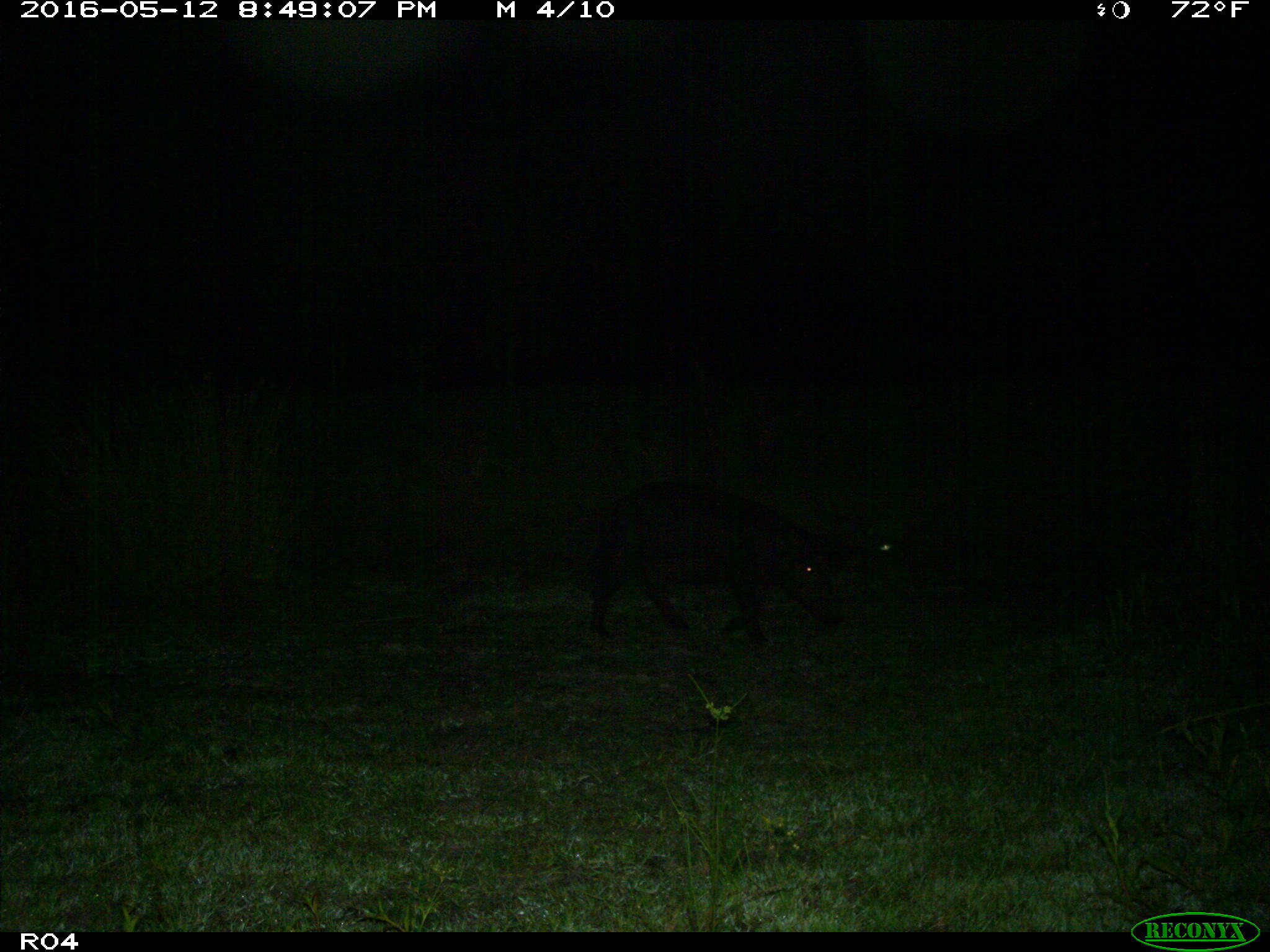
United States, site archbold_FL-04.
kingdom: Animalia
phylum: Chordata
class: Mammalia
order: Artiodactyla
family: Suidae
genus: Sus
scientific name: Sus scrofa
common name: wild boar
Sus scrofa (wild boar).